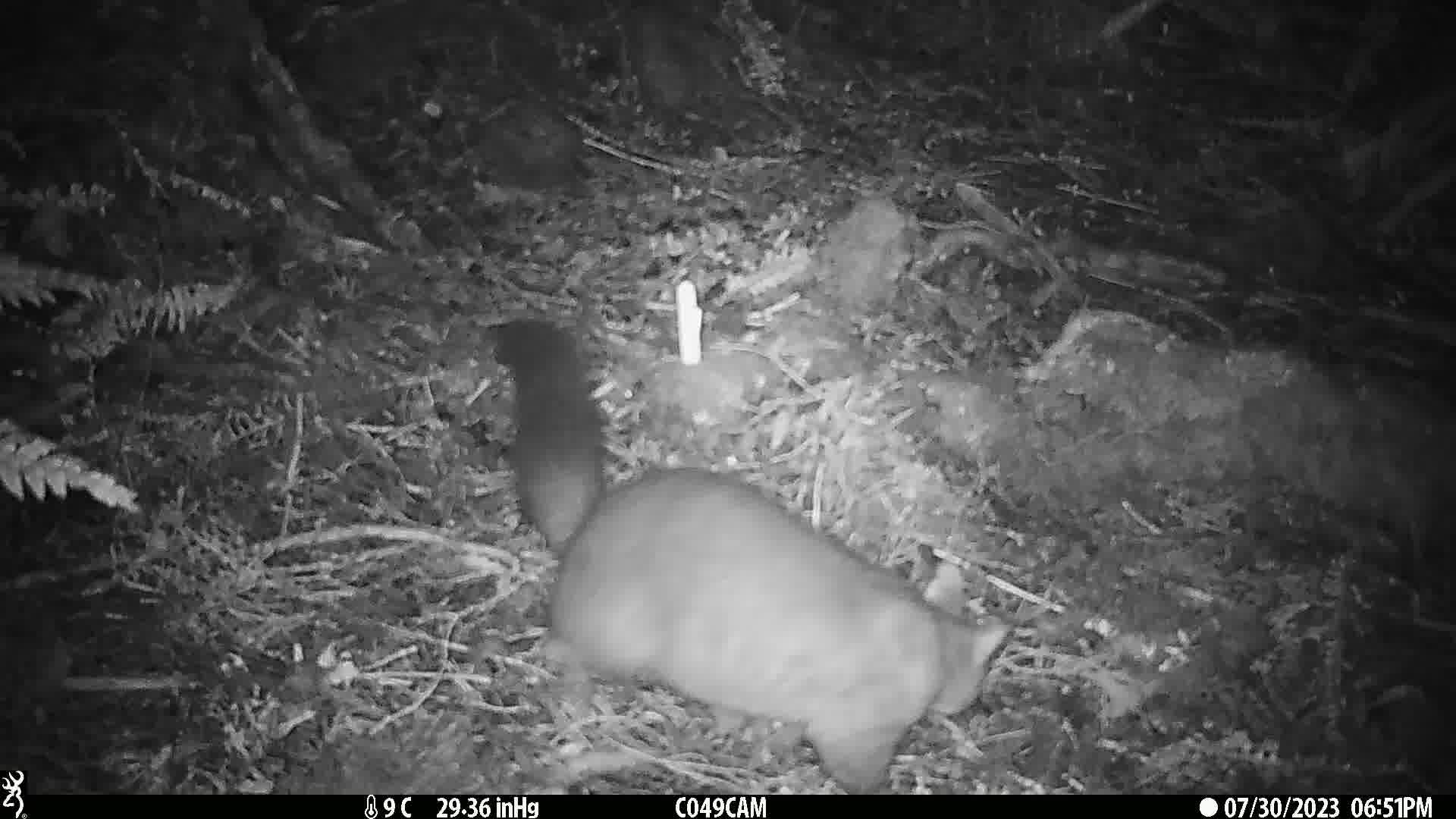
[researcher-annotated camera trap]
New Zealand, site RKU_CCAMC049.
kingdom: Animalia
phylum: Chordata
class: Mammalia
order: Diprotodontia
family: Phalangeridae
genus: Trichosurus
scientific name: Trichosurus vulpecula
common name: common brushtail possum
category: possum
Possum (common brushtail possum) (Trichosurus vulpecula).